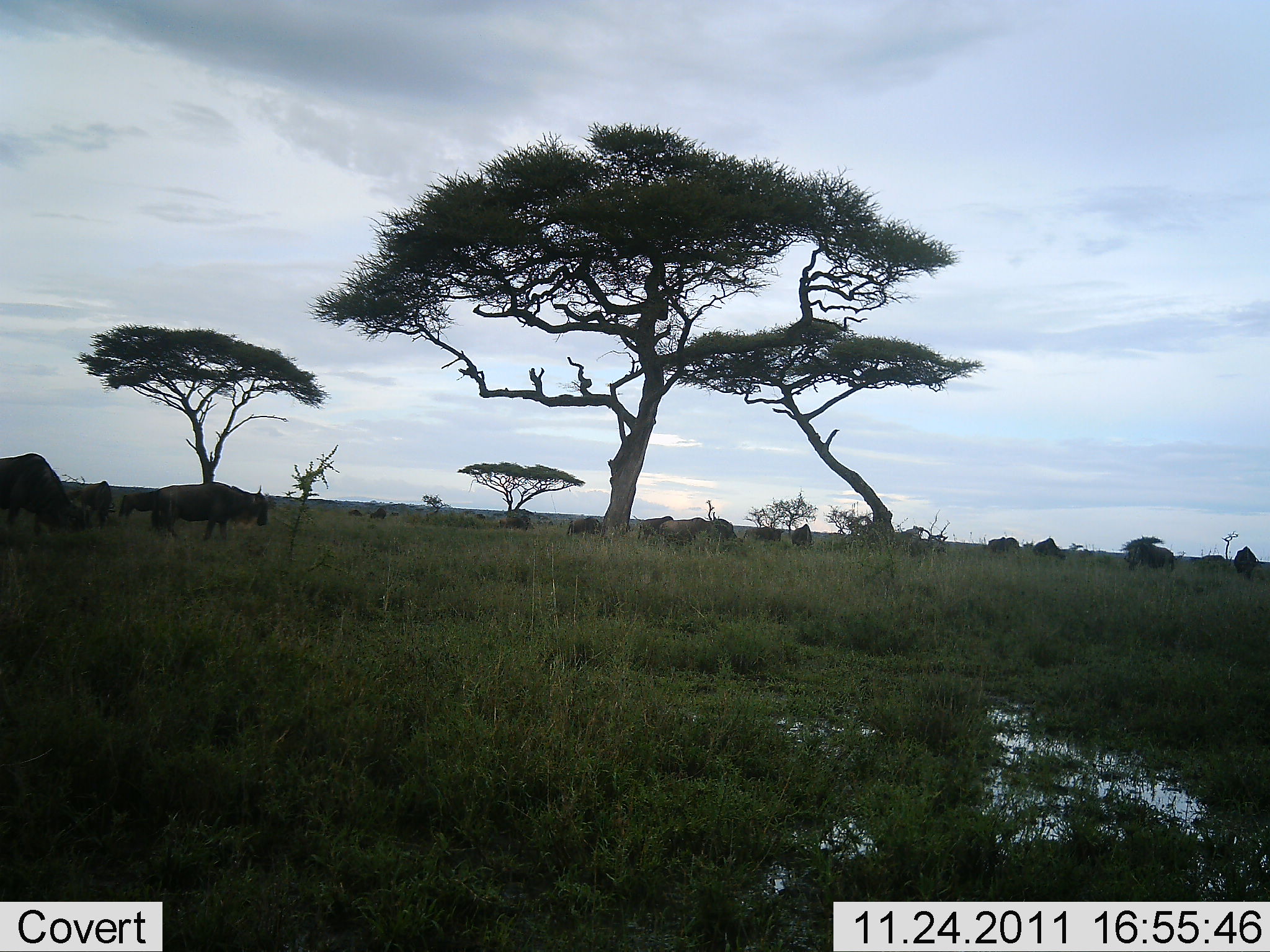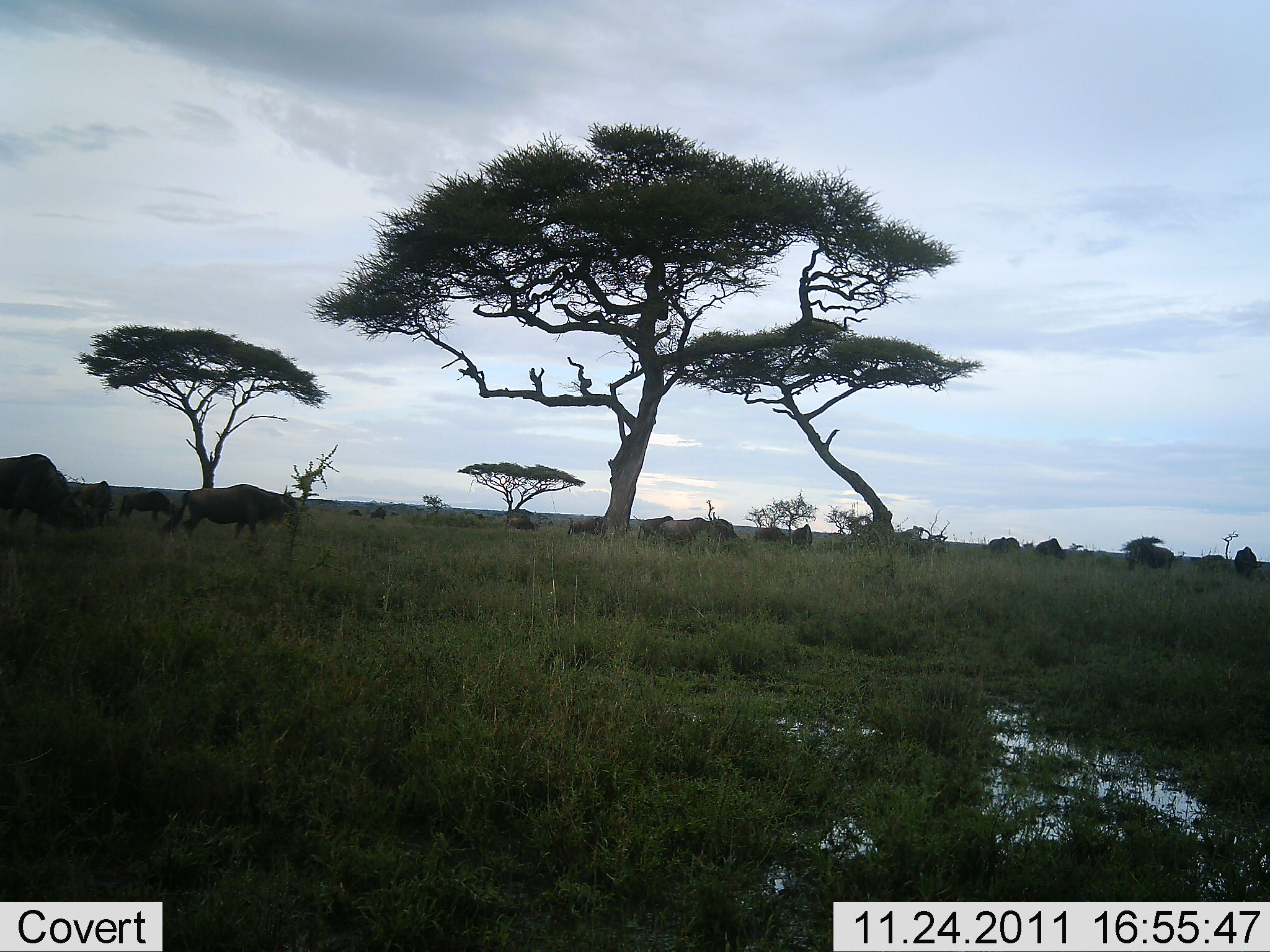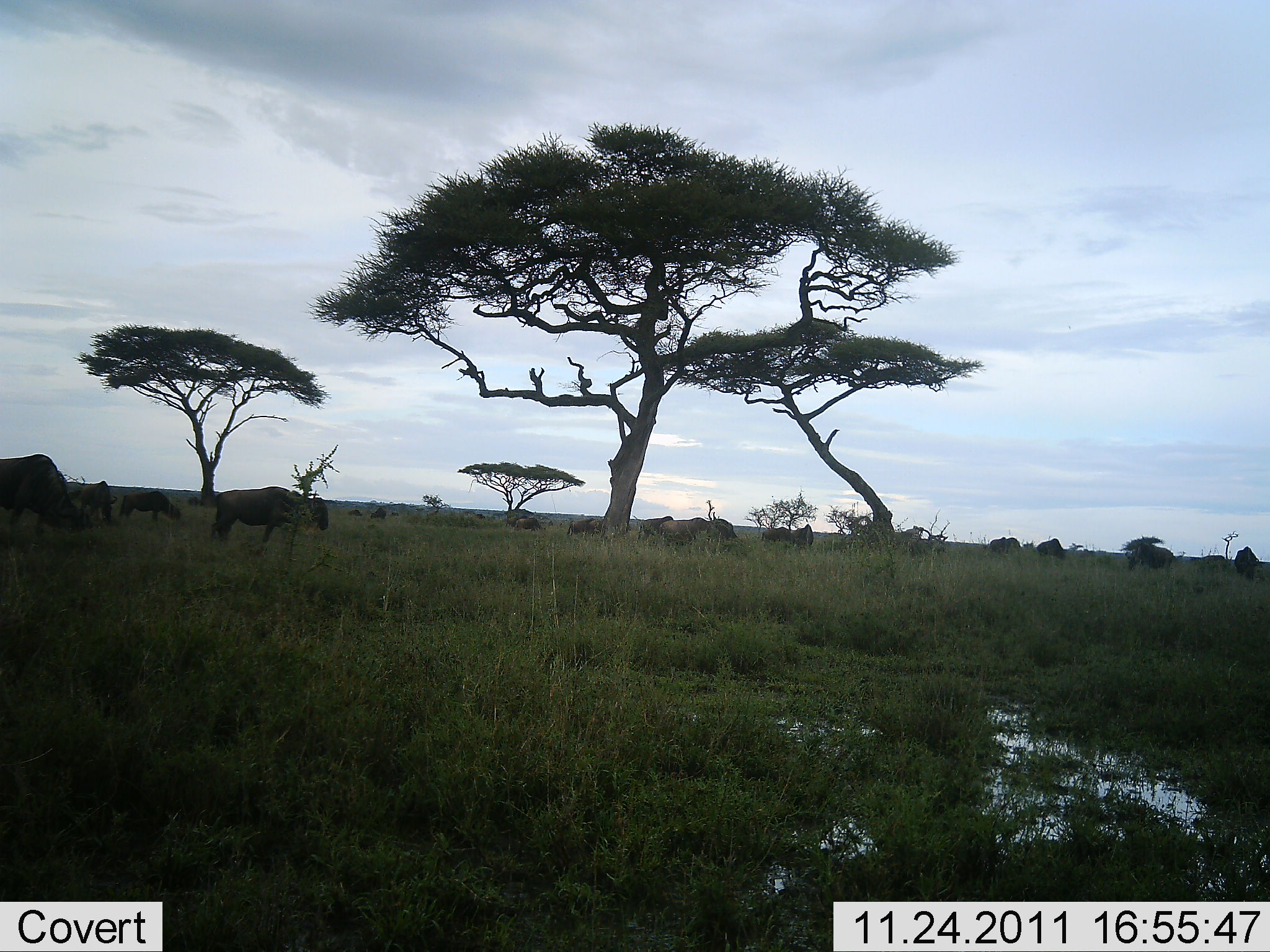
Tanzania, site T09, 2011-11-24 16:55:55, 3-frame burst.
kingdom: Animalia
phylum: Chordata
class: Mammalia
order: Artiodactyla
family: Bovidae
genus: Connochaetes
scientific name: Connochaetes taurinus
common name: blue wildebeest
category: wildebeest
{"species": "wildebeest (blue wildebeest) (Connochaetes taurinus)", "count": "11-50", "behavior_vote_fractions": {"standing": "50%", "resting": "0%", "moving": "67%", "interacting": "0%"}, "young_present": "0%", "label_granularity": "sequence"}